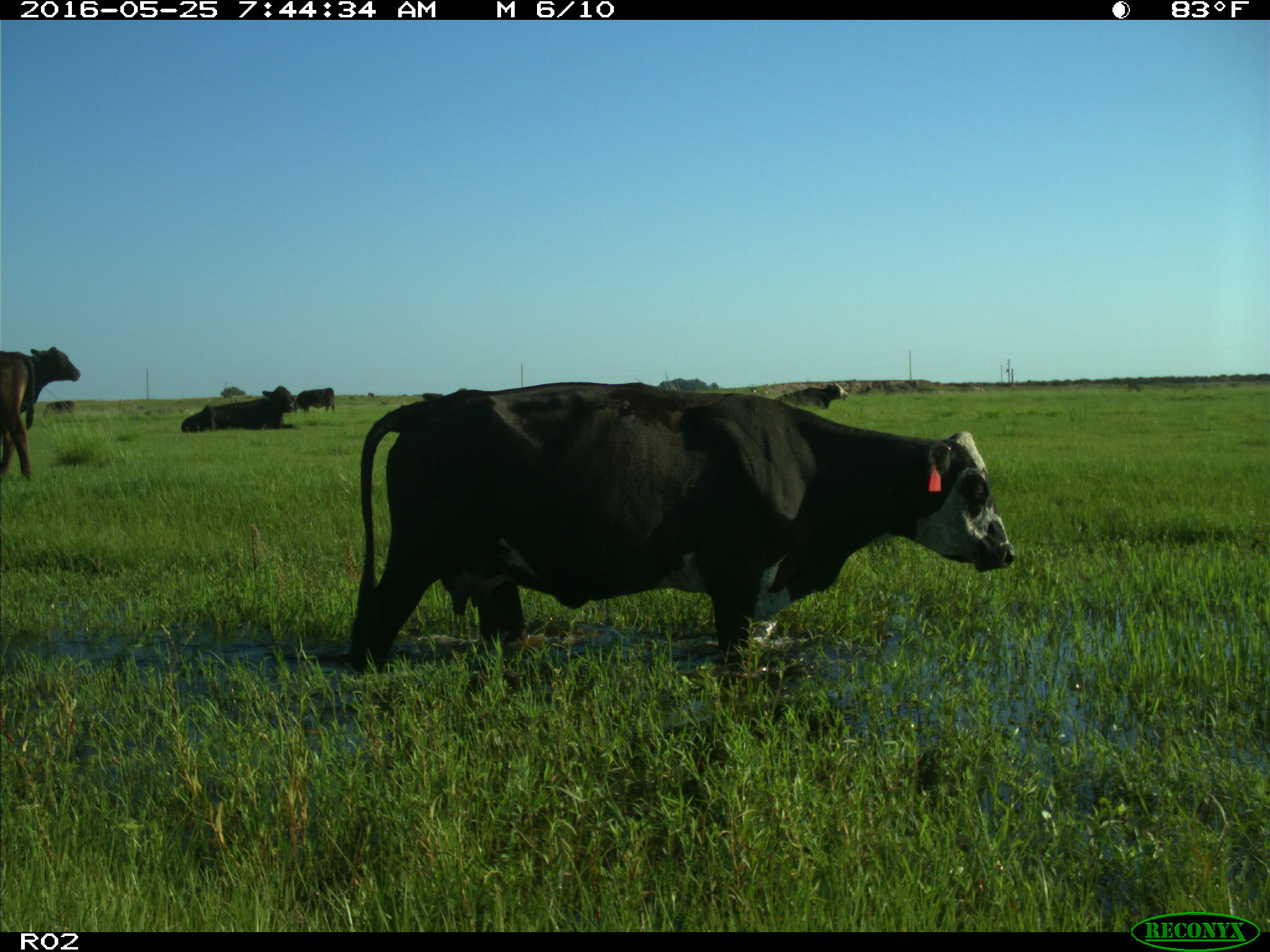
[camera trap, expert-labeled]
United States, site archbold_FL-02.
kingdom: Animalia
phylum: Chordata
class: Mammalia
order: Artiodactyla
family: Bovidae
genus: Bos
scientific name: Bos taurus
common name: domestic cow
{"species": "Bos taurus (domestic cow)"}